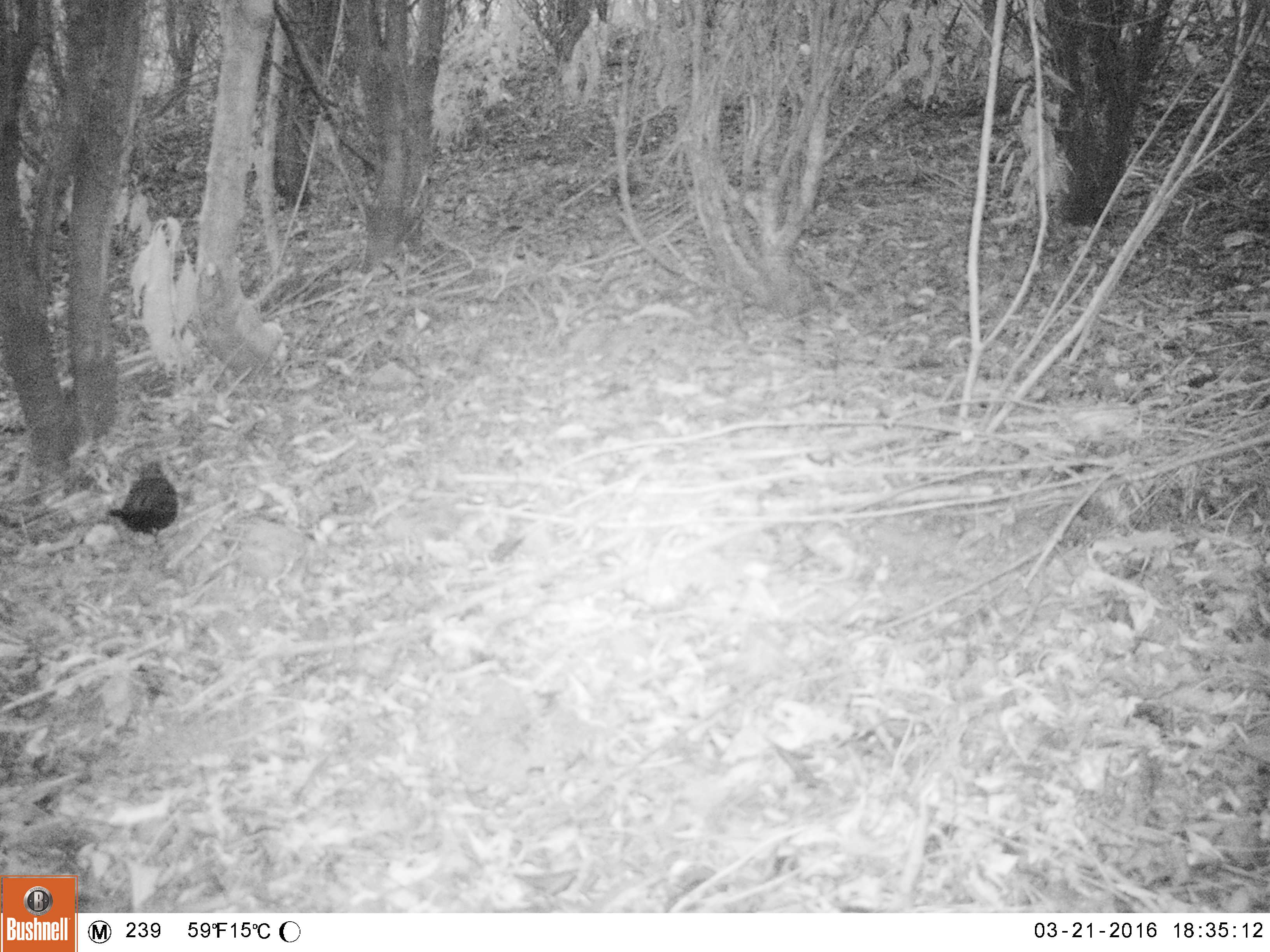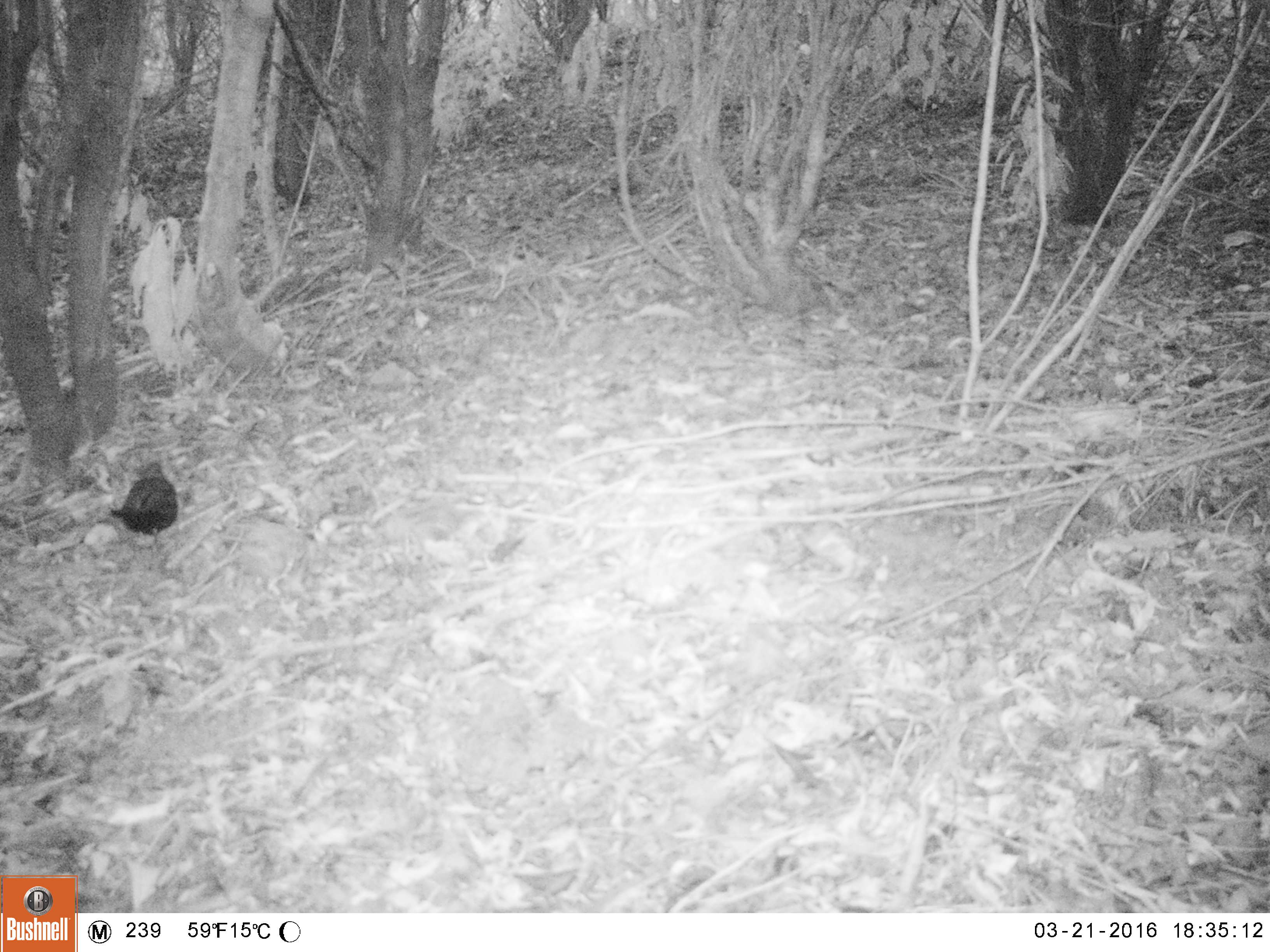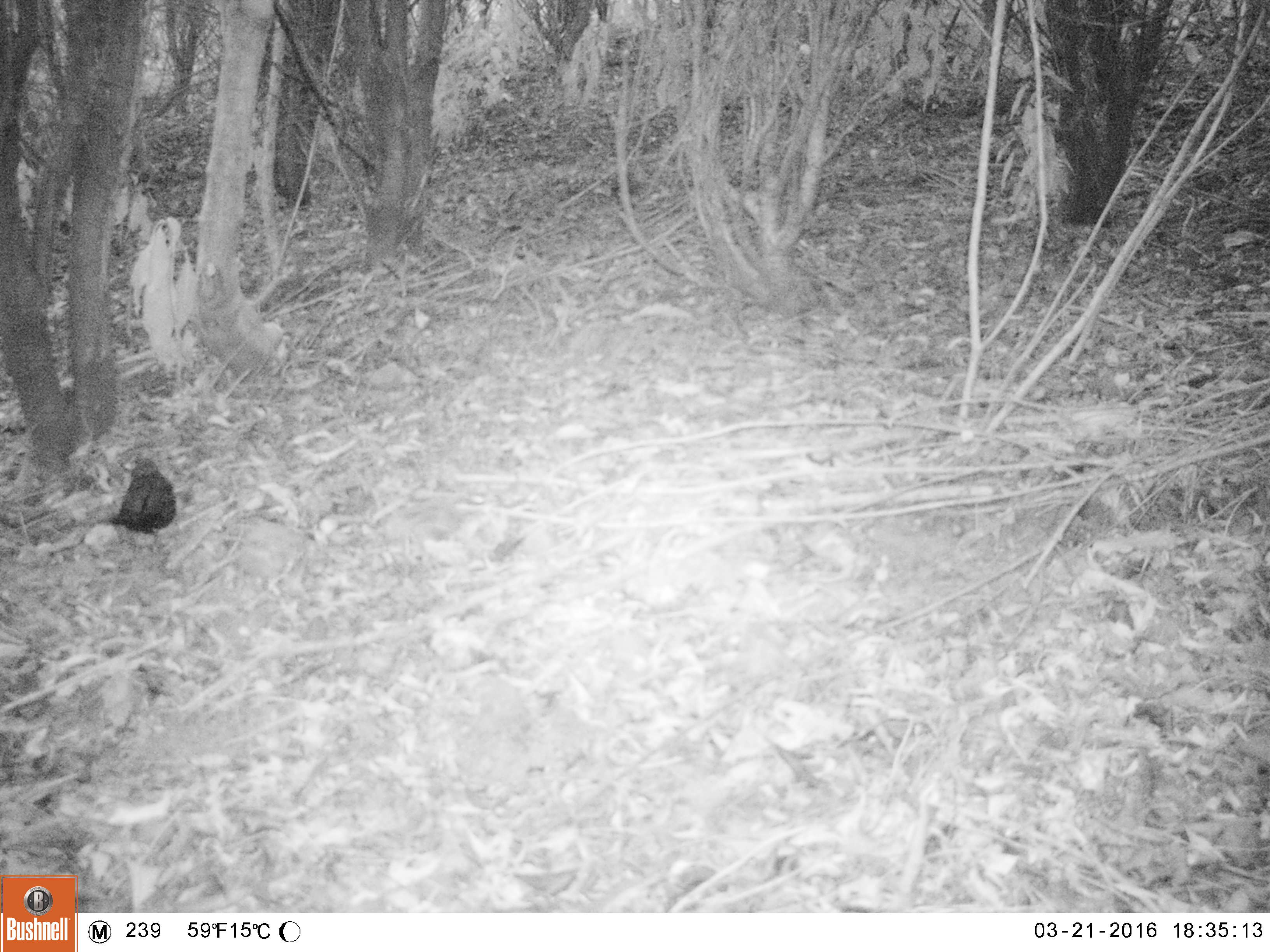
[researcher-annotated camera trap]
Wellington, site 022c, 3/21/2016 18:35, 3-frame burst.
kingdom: Animalia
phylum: Chordata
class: Aves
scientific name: Aves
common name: bird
Bird (Aves).